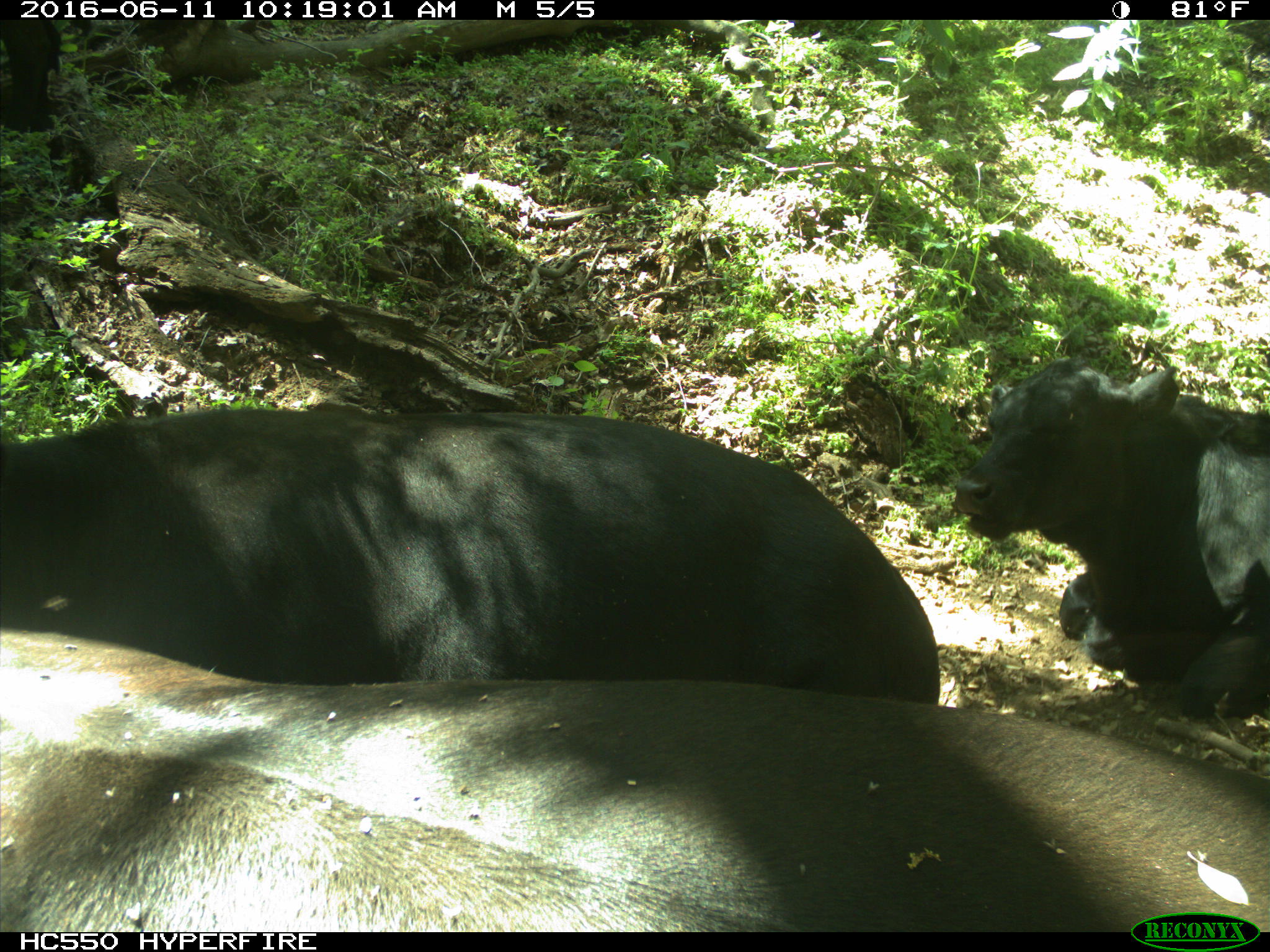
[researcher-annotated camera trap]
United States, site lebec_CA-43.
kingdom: Animalia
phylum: Chordata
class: Mammalia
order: Artiodactyla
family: Bovidae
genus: Bos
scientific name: Bos taurus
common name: domestic cow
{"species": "Bos taurus (domestic cow)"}